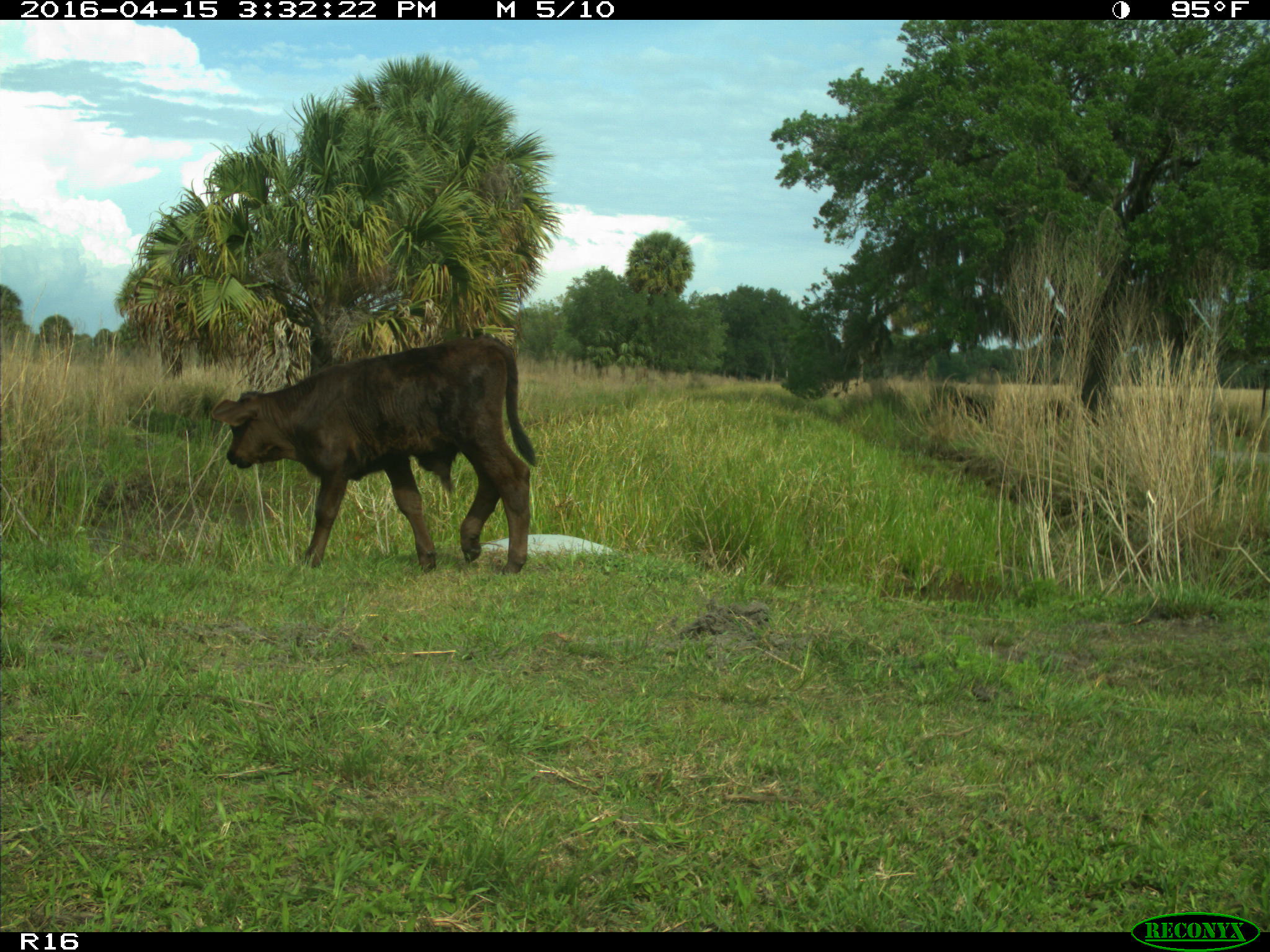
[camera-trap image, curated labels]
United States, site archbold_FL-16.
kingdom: Animalia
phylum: Chordata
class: Mammalia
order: Artiodactyla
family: Bovidae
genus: Bos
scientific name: Bos taurus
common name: domestic cow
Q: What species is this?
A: Bos taurus (domestic cow).